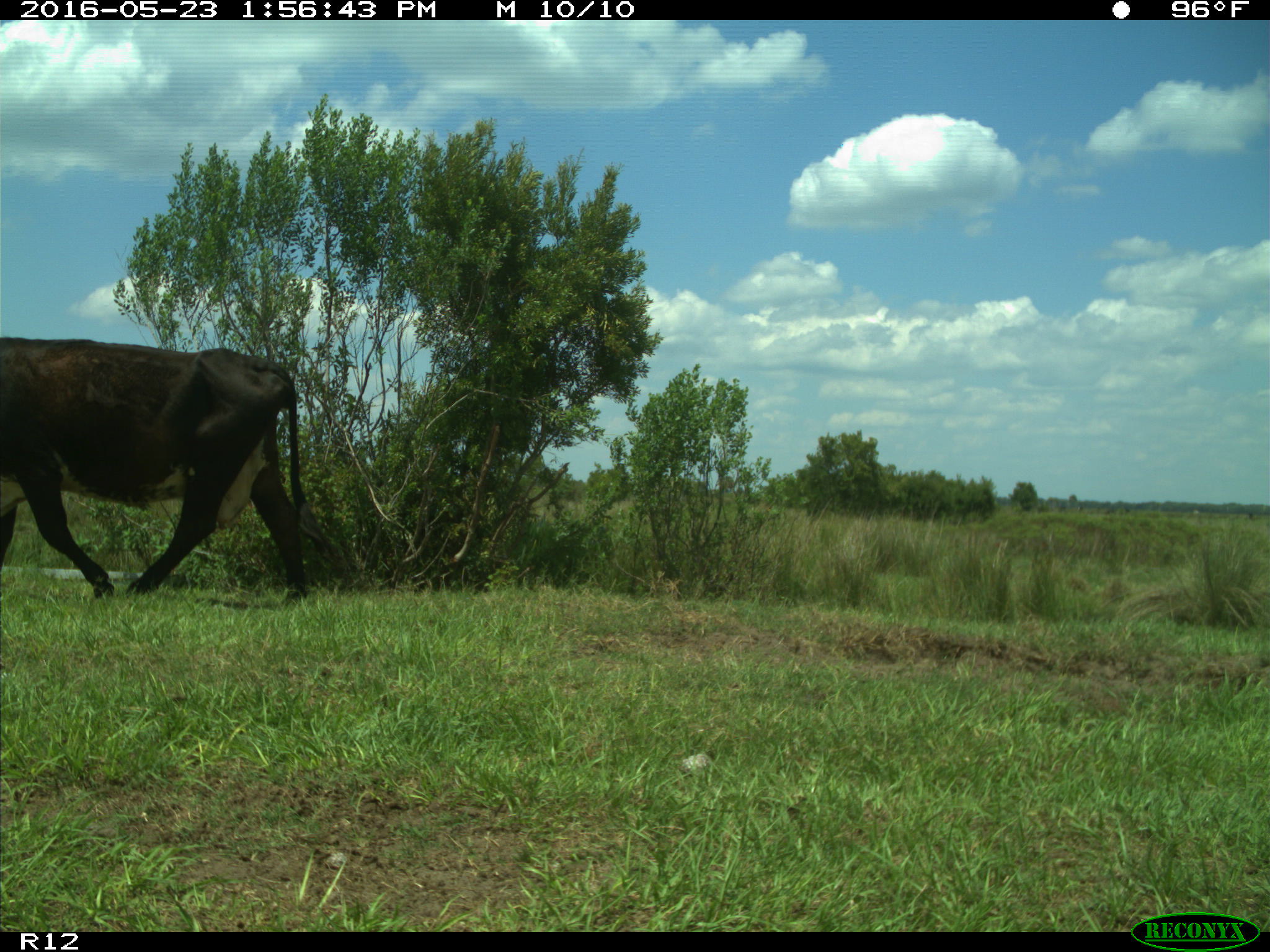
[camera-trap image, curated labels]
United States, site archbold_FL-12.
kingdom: Animalia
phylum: Chordata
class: Mammalia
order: Artiodactyla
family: Bovidae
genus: Bos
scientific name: Bos taurus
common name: domestic cow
Bos taurus (domestic cow).